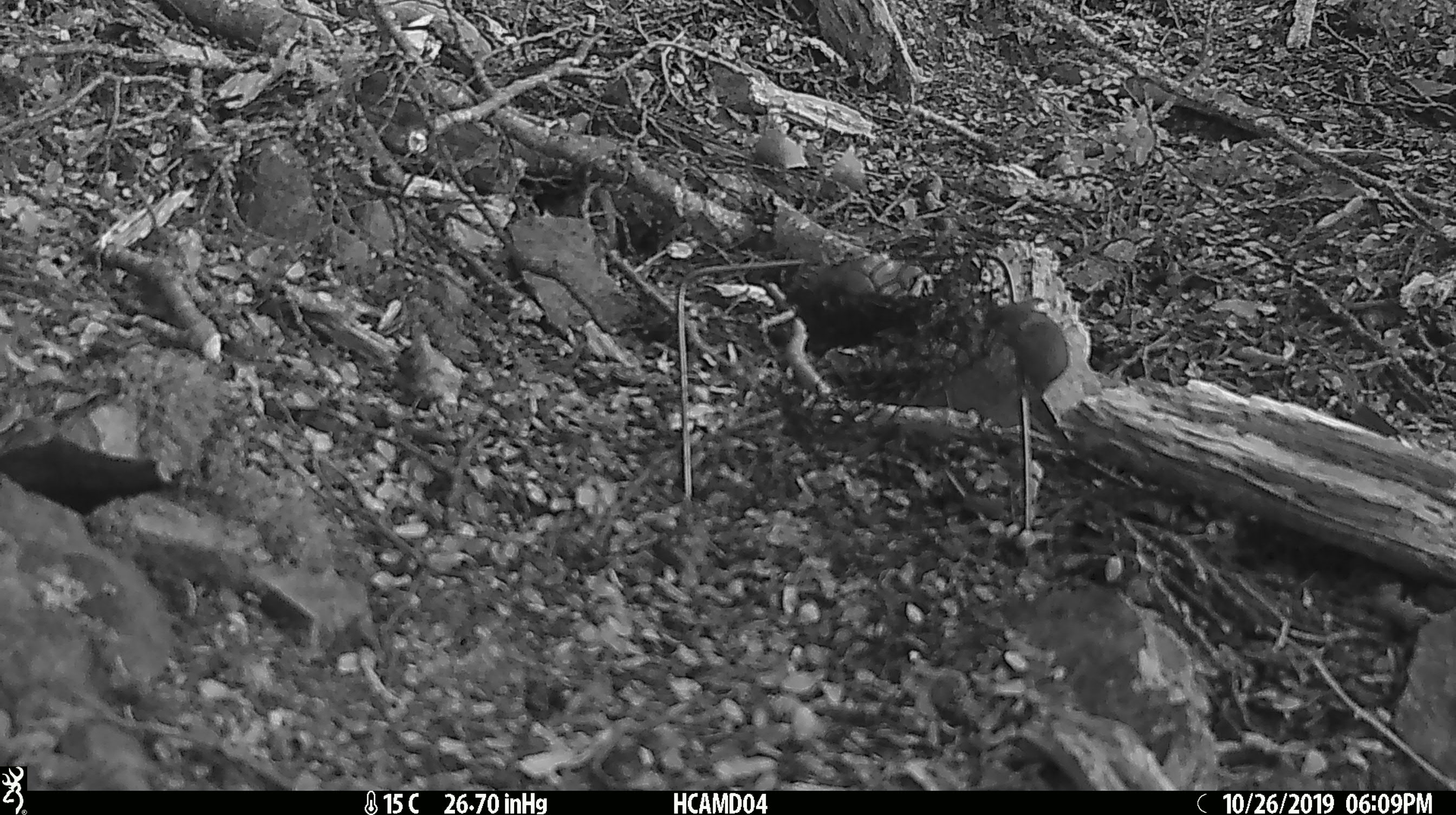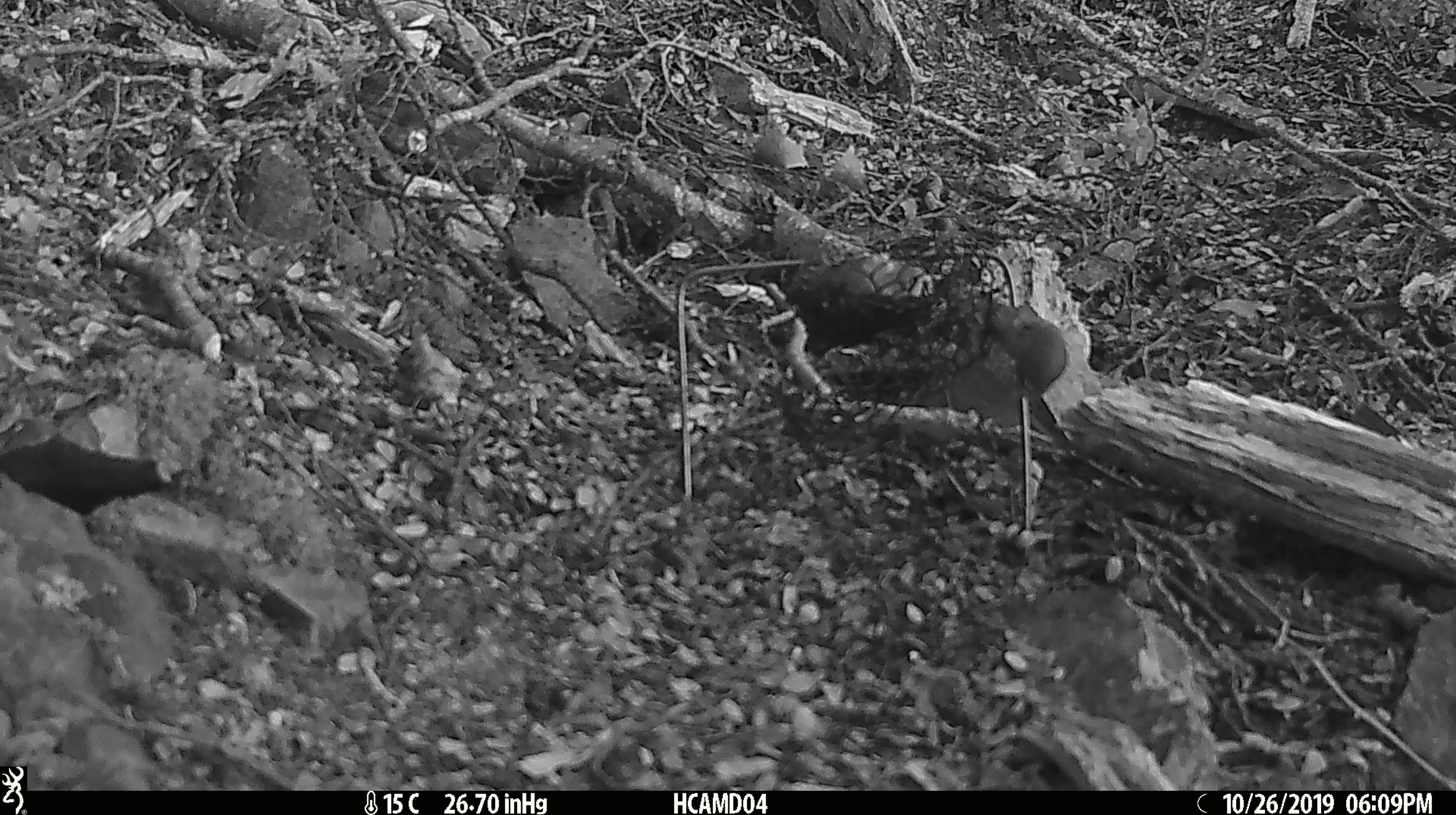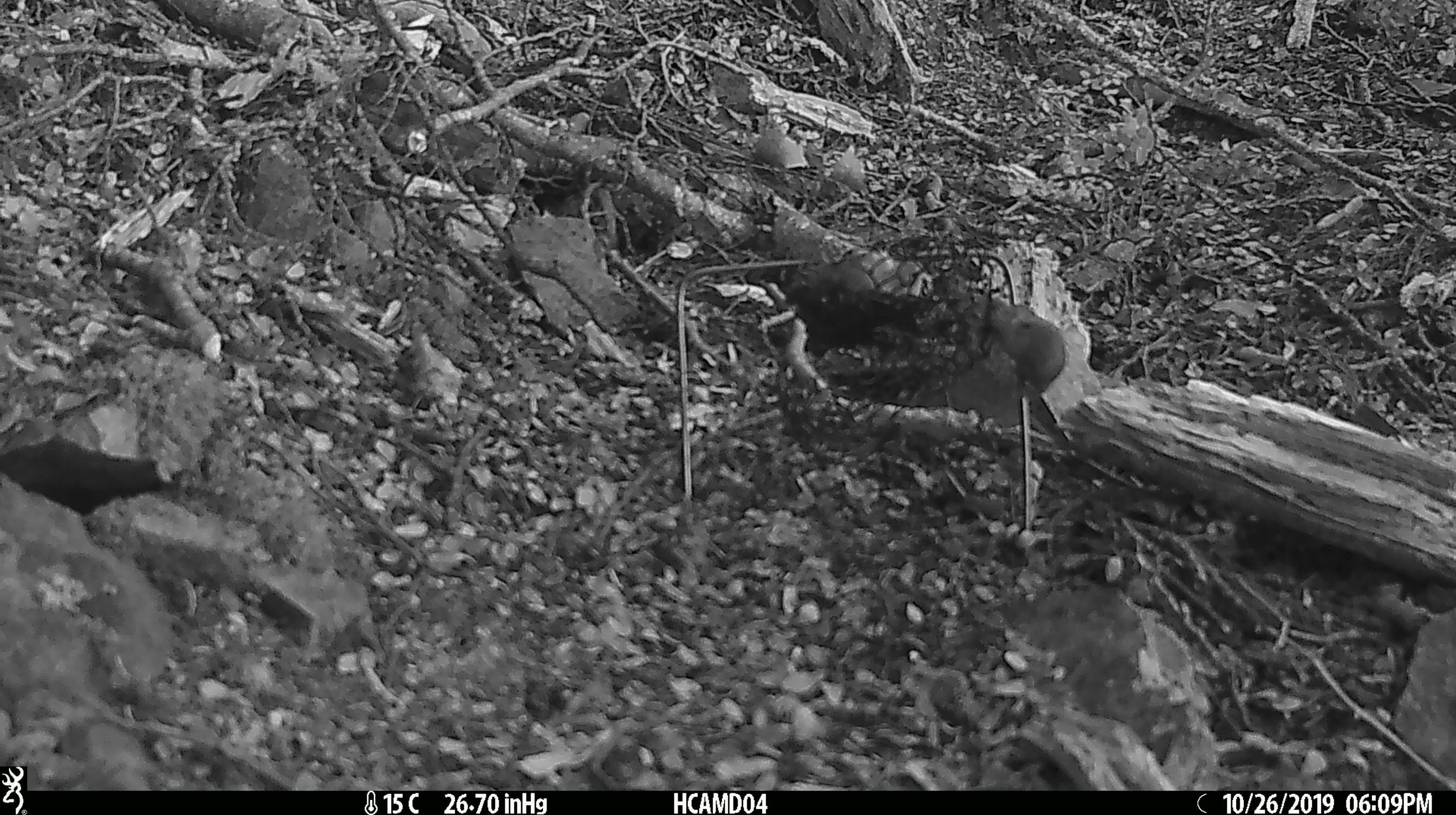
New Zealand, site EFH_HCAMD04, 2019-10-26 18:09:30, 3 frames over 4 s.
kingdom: Animalia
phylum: Chordata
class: Mammalia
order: Rodentia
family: Muridae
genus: Mus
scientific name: Mus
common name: mouse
Mouse (Mus).